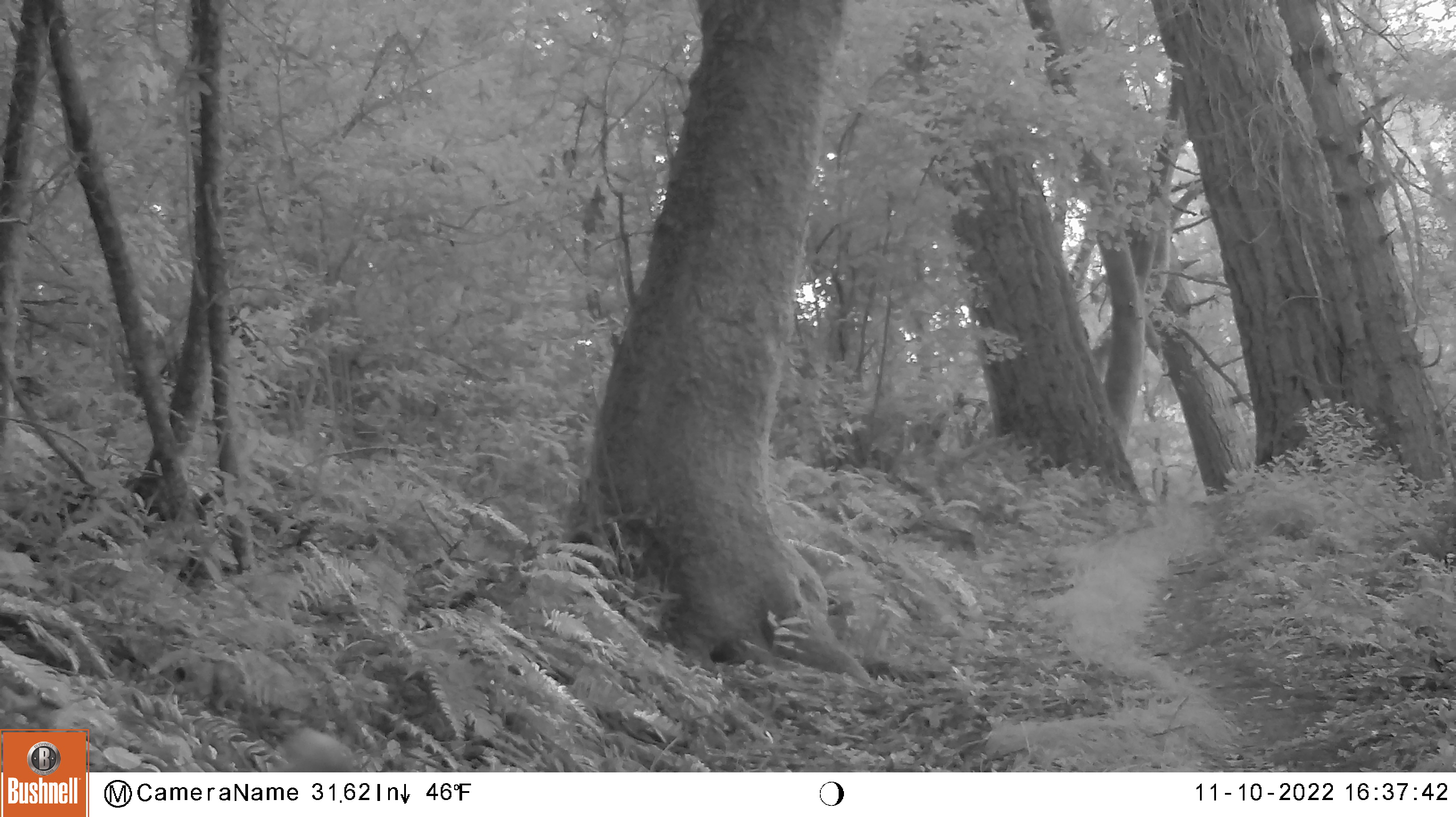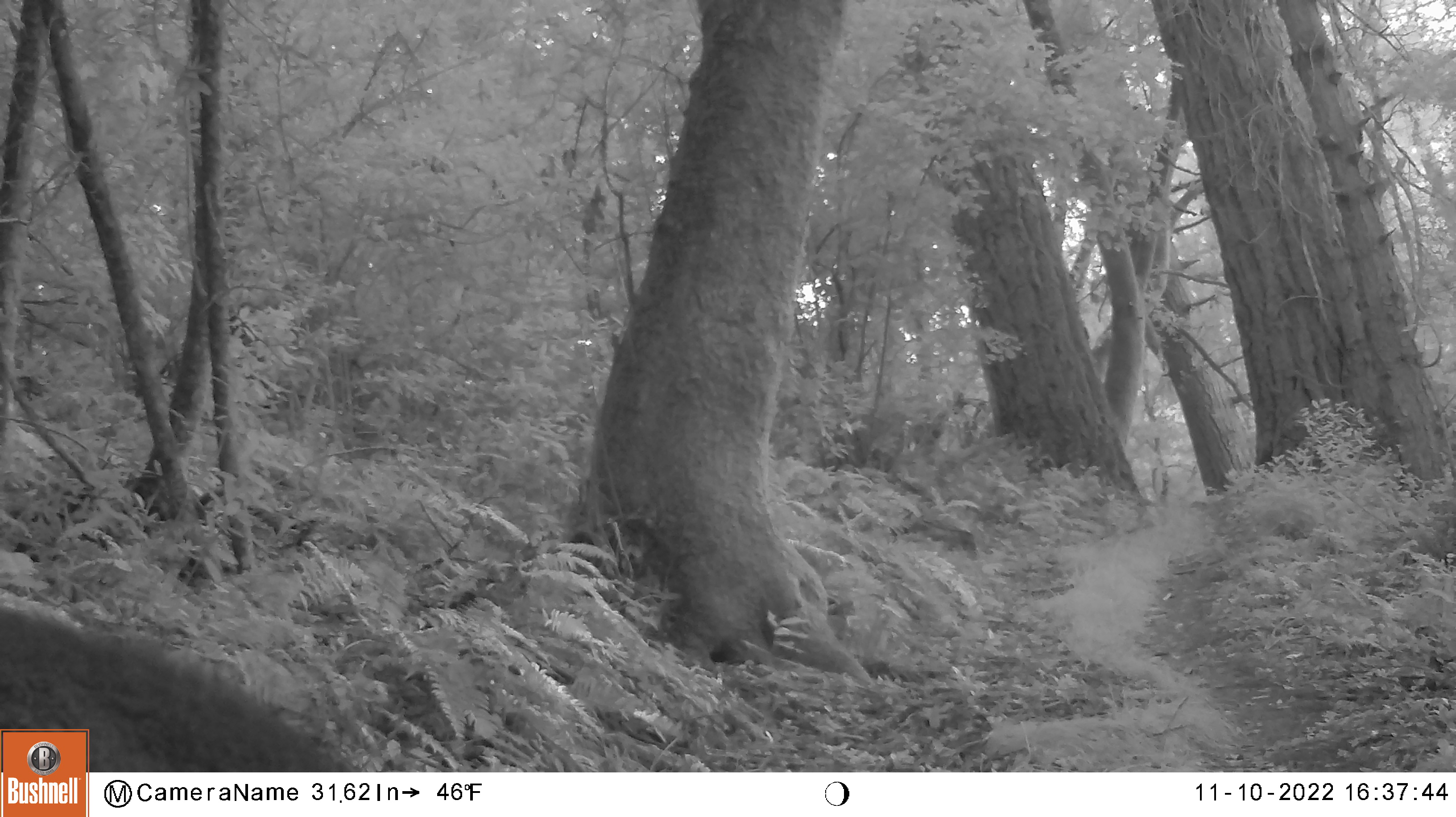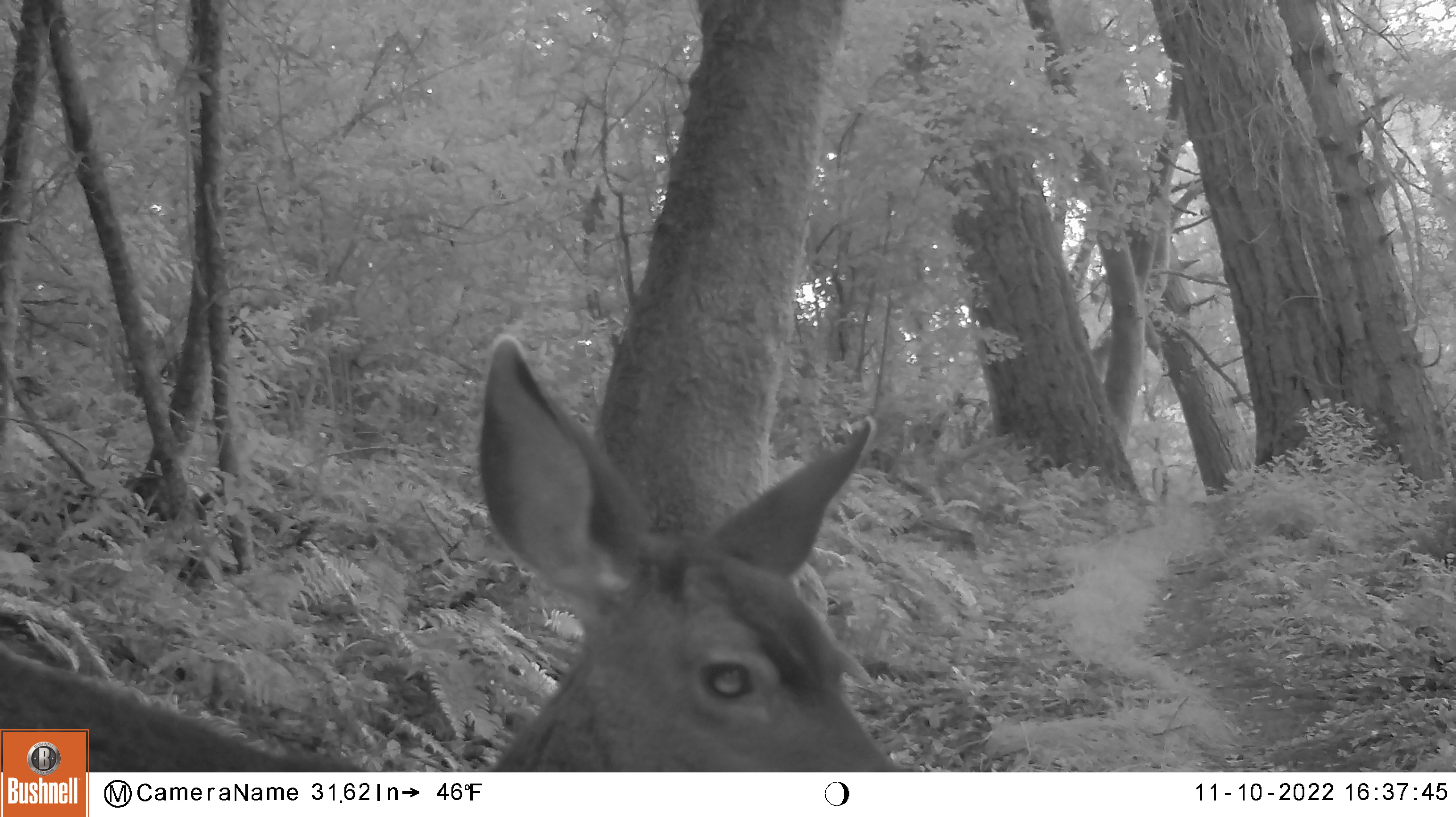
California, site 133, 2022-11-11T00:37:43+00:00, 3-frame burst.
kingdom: Animalia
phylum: Chordata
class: Mammalia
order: Artiodactyla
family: Cervidae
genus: Odocoileus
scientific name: Odocoileus hemionus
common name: mule deer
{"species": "mule deer (Odocoileus hemionus)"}